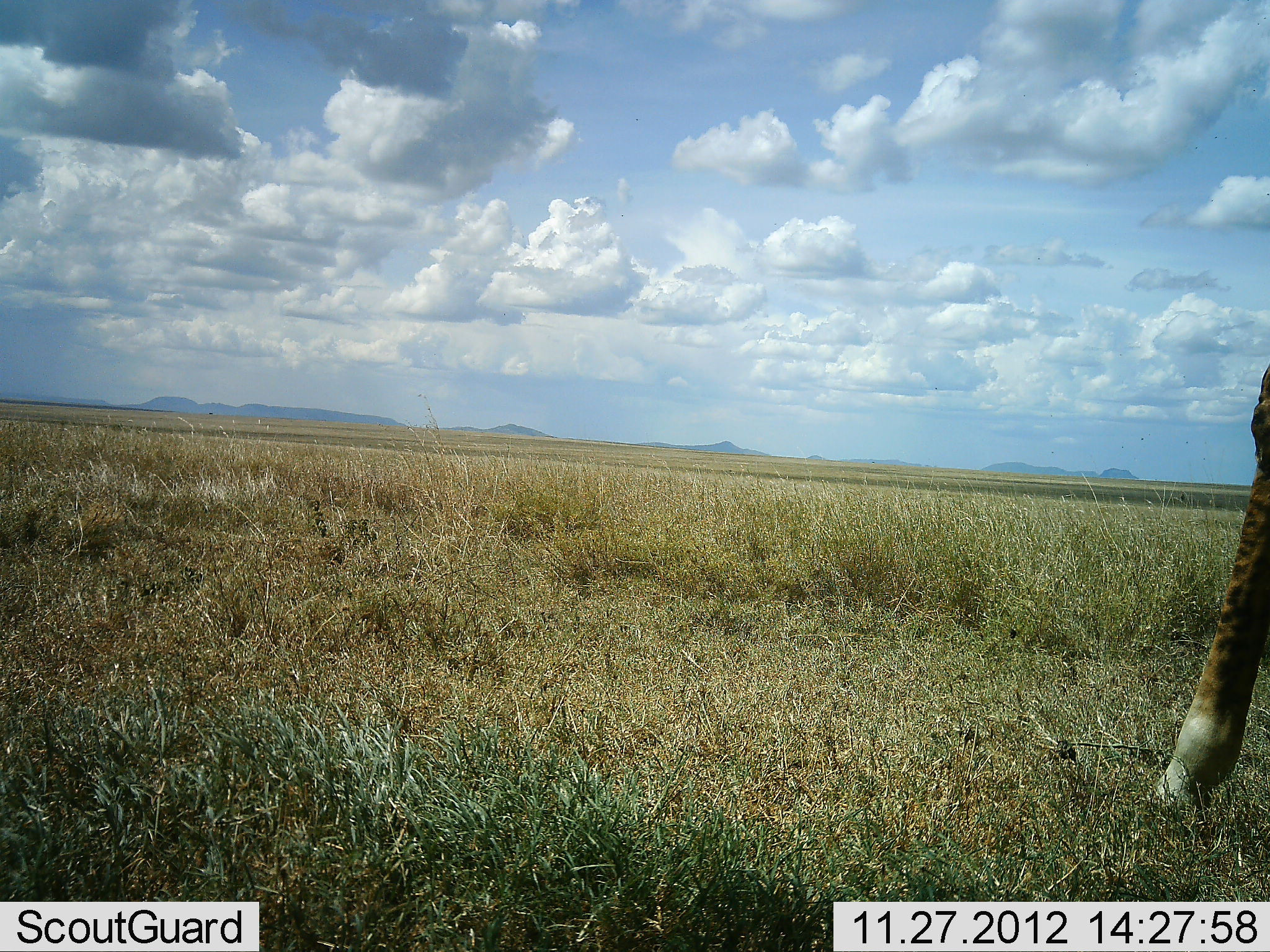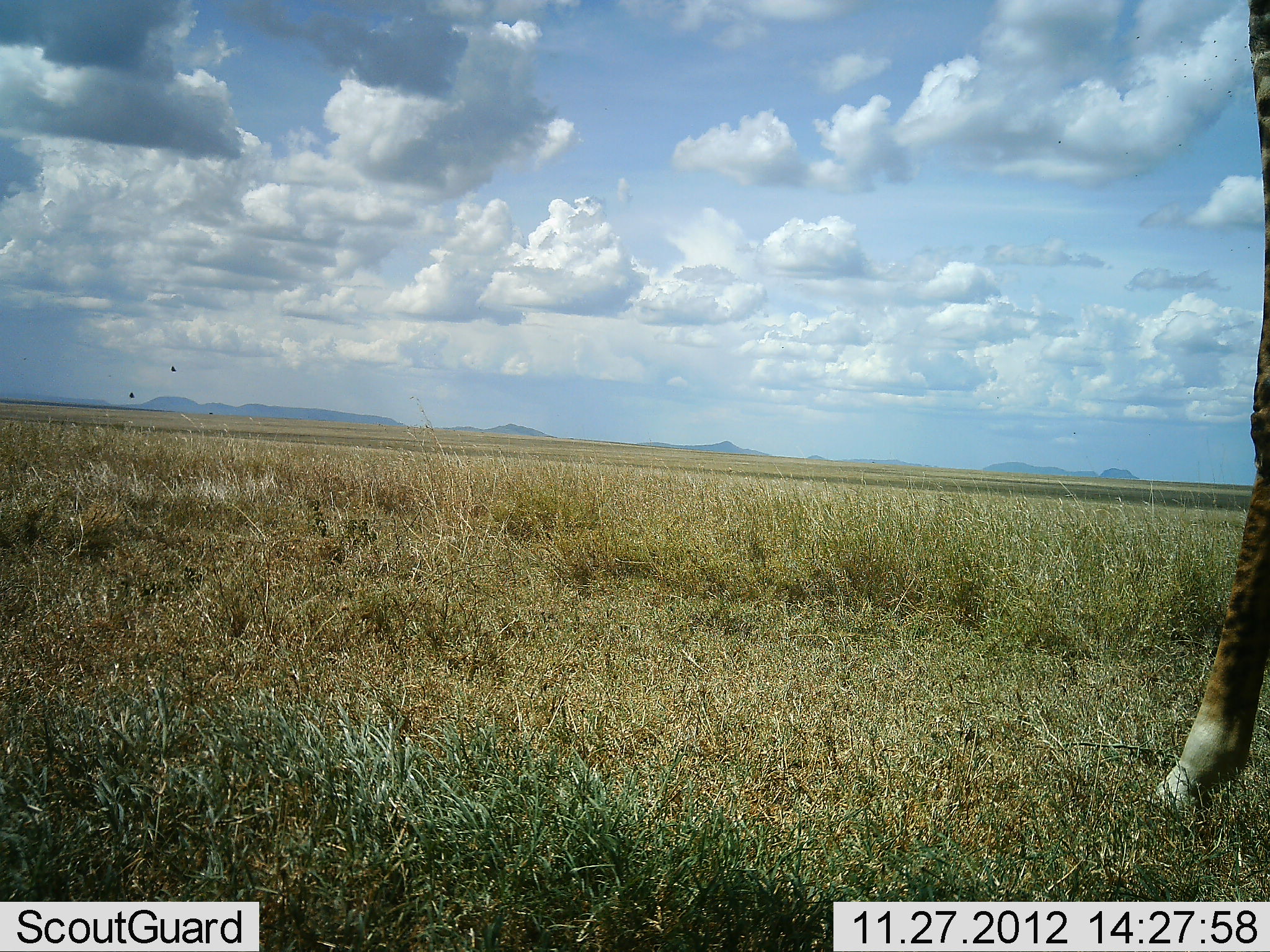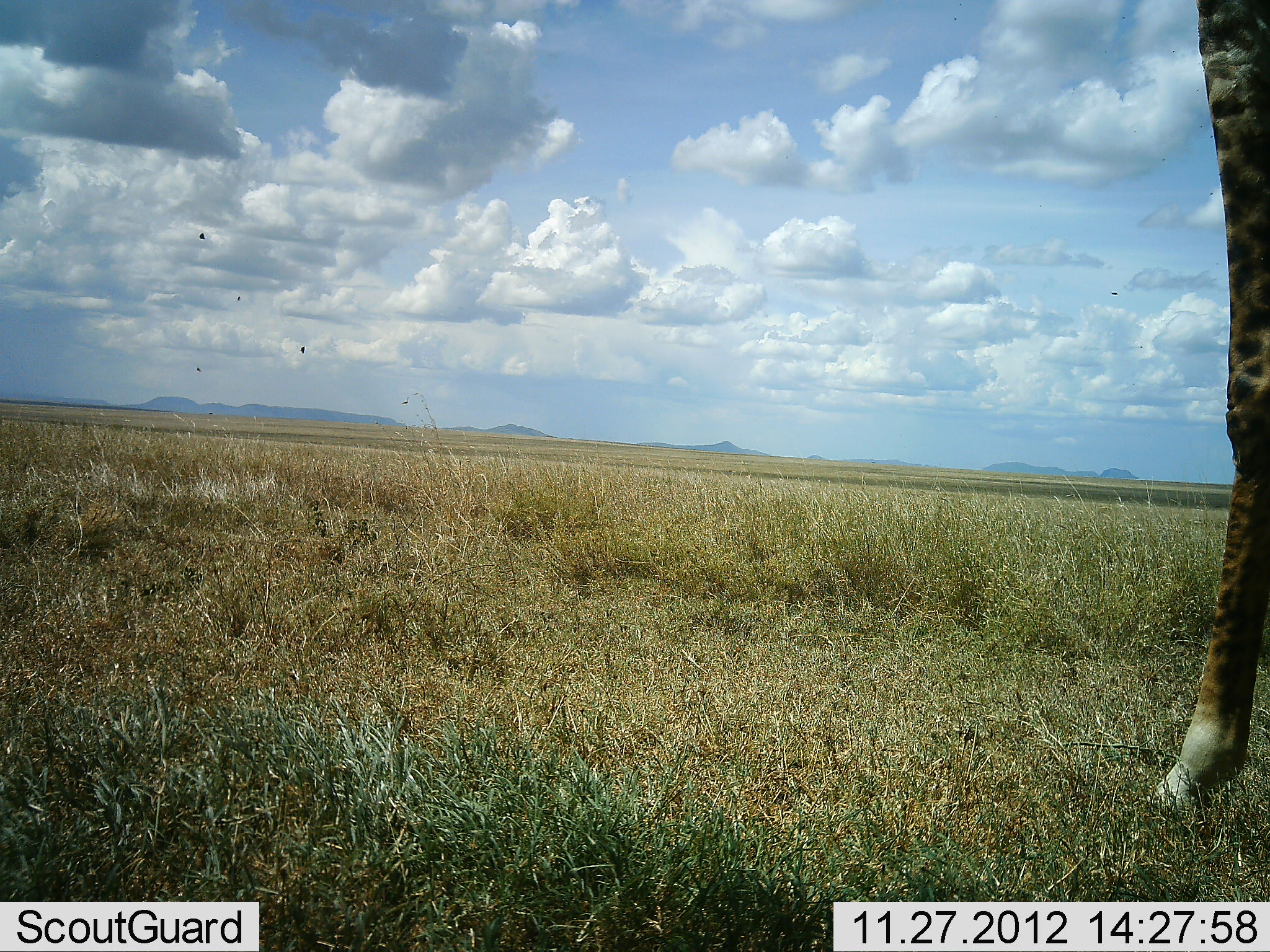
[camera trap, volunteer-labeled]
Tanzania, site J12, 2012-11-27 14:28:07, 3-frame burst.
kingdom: Animalia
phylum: Chordata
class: Mammalia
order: Artiodactyla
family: Giraffidae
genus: Giraffa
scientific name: Giraffa camelopardalis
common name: giraffe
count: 1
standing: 100%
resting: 8%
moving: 0%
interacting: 0%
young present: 0%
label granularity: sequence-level